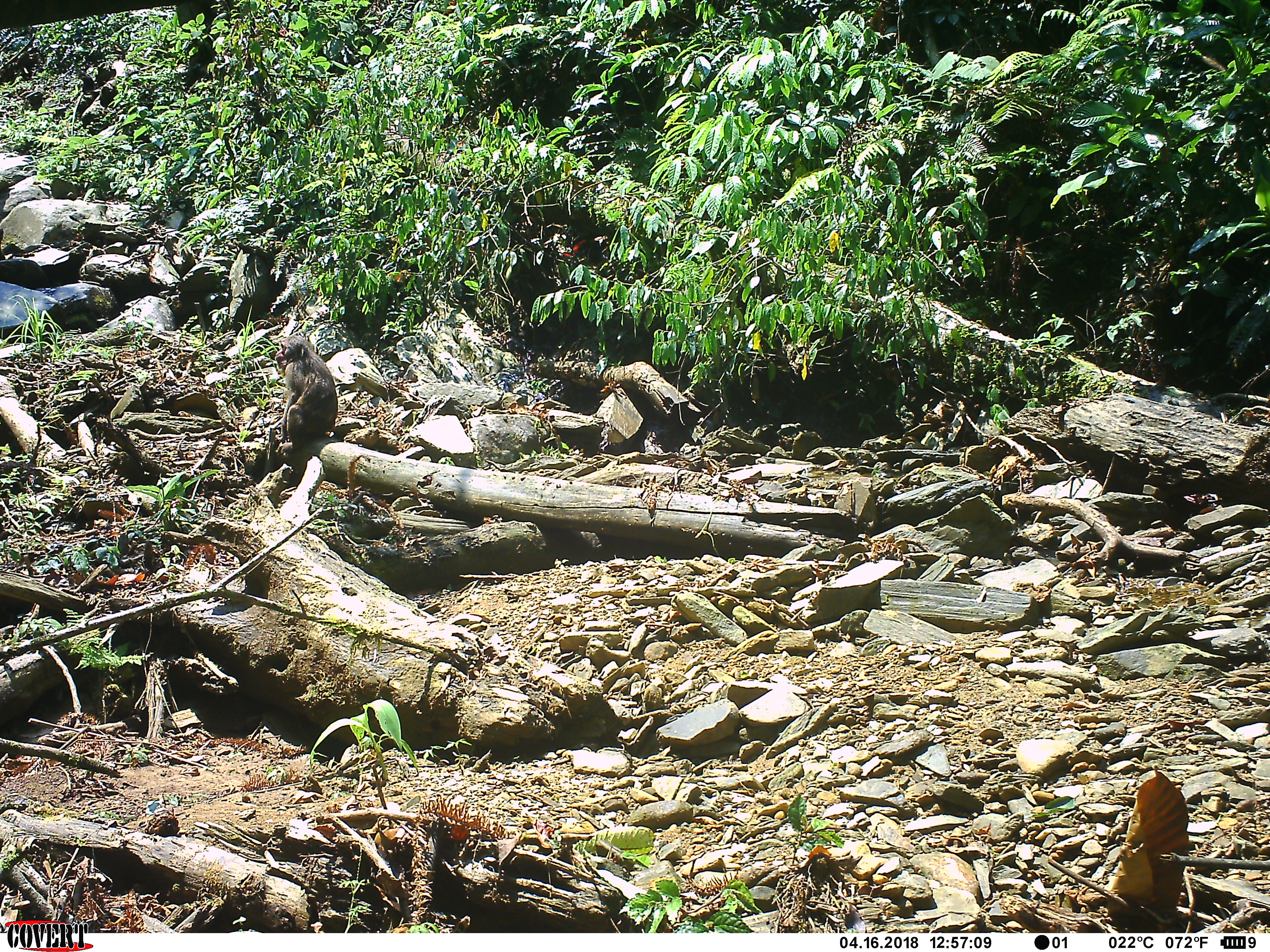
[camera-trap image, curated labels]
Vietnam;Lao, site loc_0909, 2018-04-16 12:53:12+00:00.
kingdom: Animalia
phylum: Chordata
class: Mammalia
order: Primates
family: Cercopithecidae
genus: Macaca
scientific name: Macaca arctoides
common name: stump-tailed macaque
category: stump tailed macaque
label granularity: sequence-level